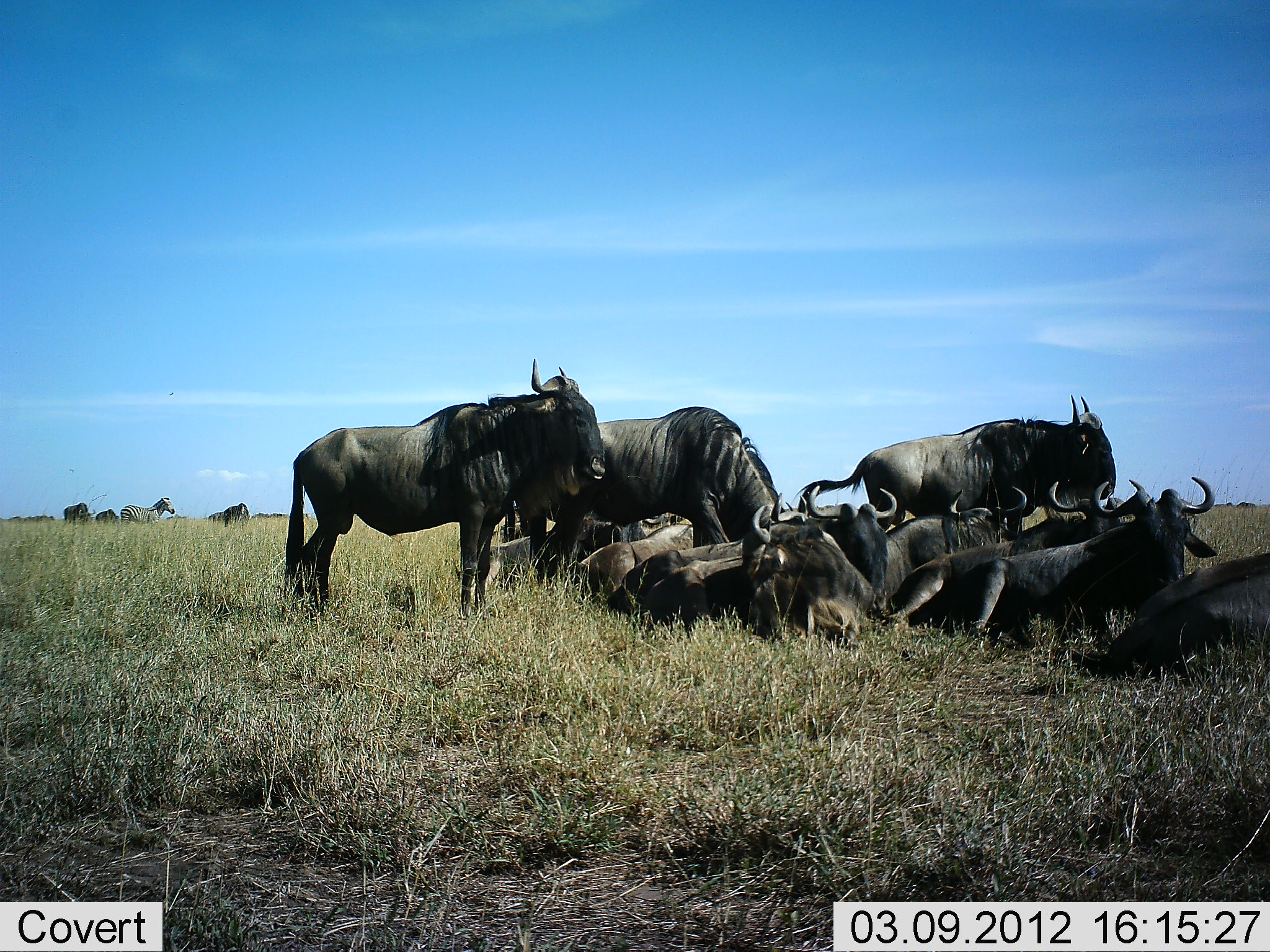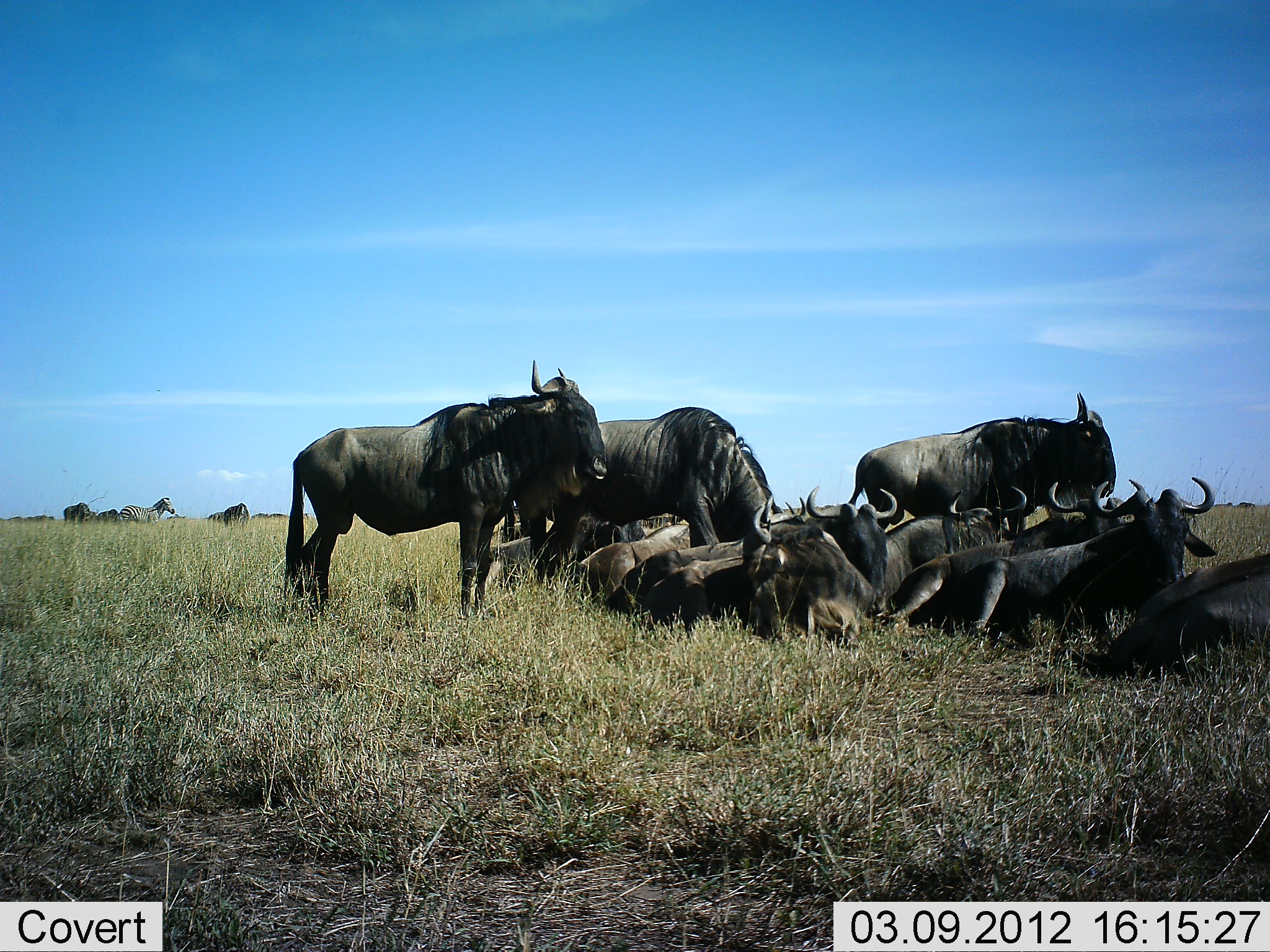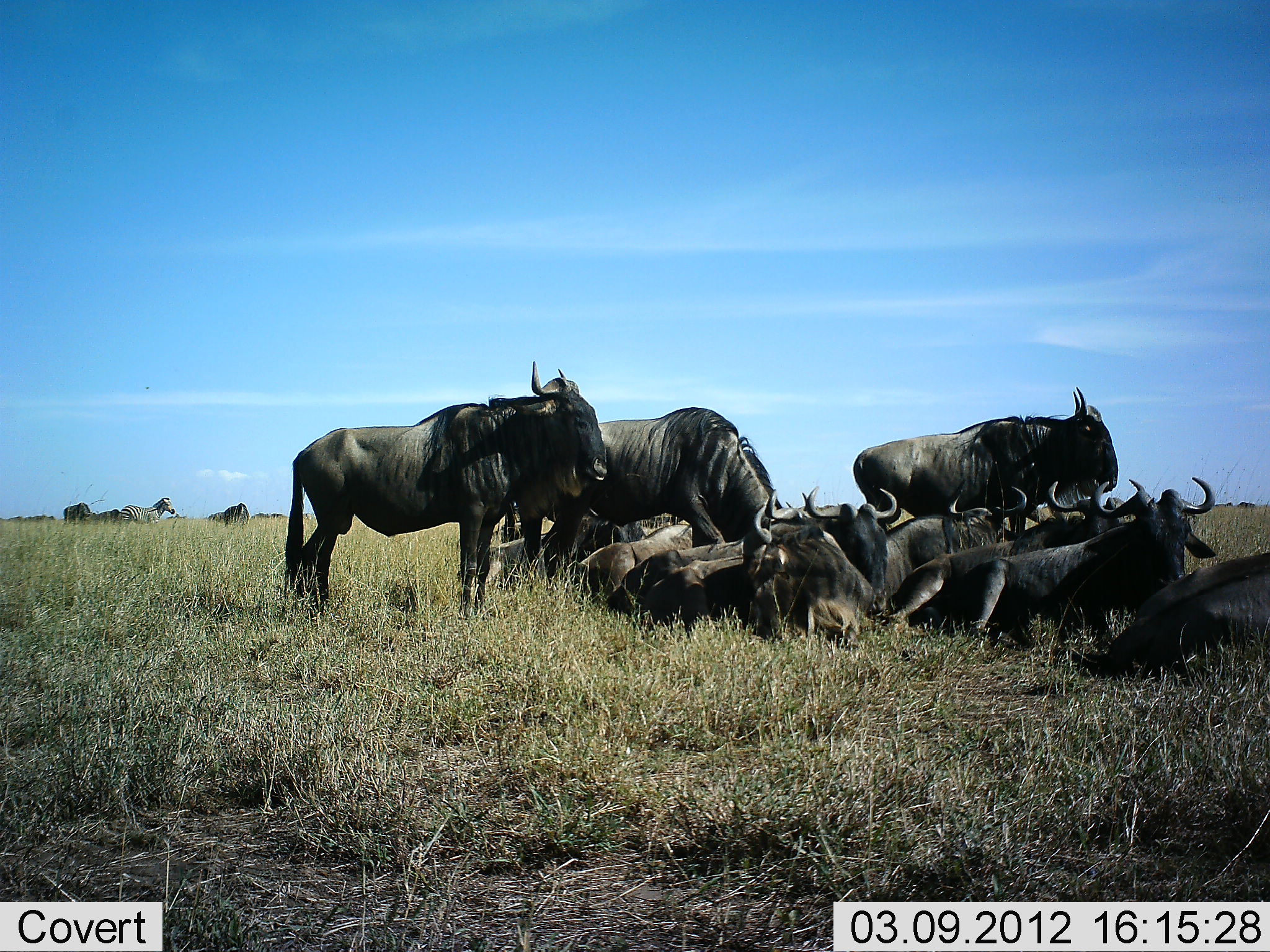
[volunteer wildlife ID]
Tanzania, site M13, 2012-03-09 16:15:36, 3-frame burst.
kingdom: Animalia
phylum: Chordata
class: Mammalia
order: Artiodactyla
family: Bovidae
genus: Connochaetes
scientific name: Connochaetes taurinus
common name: blue wildebeest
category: wildebeest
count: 11-50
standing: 74%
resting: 100%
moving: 4%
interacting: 4%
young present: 7%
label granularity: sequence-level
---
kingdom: Animalia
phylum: Chordata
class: Mammalia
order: Perissodactyla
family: Equidae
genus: Equus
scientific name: Equus quagga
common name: plains zebra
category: zebra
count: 1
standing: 100%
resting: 0%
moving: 0%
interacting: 0%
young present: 0%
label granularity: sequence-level